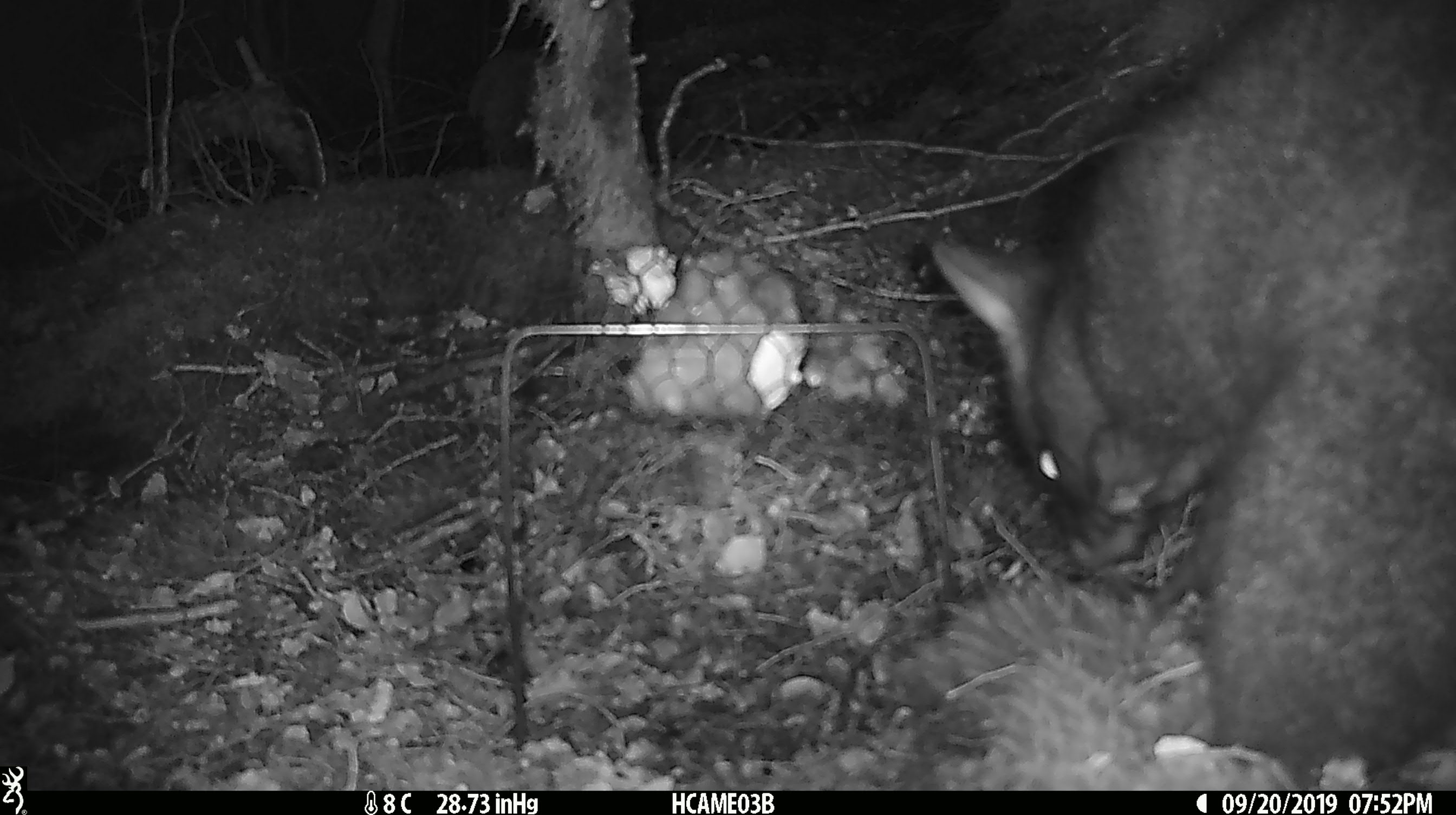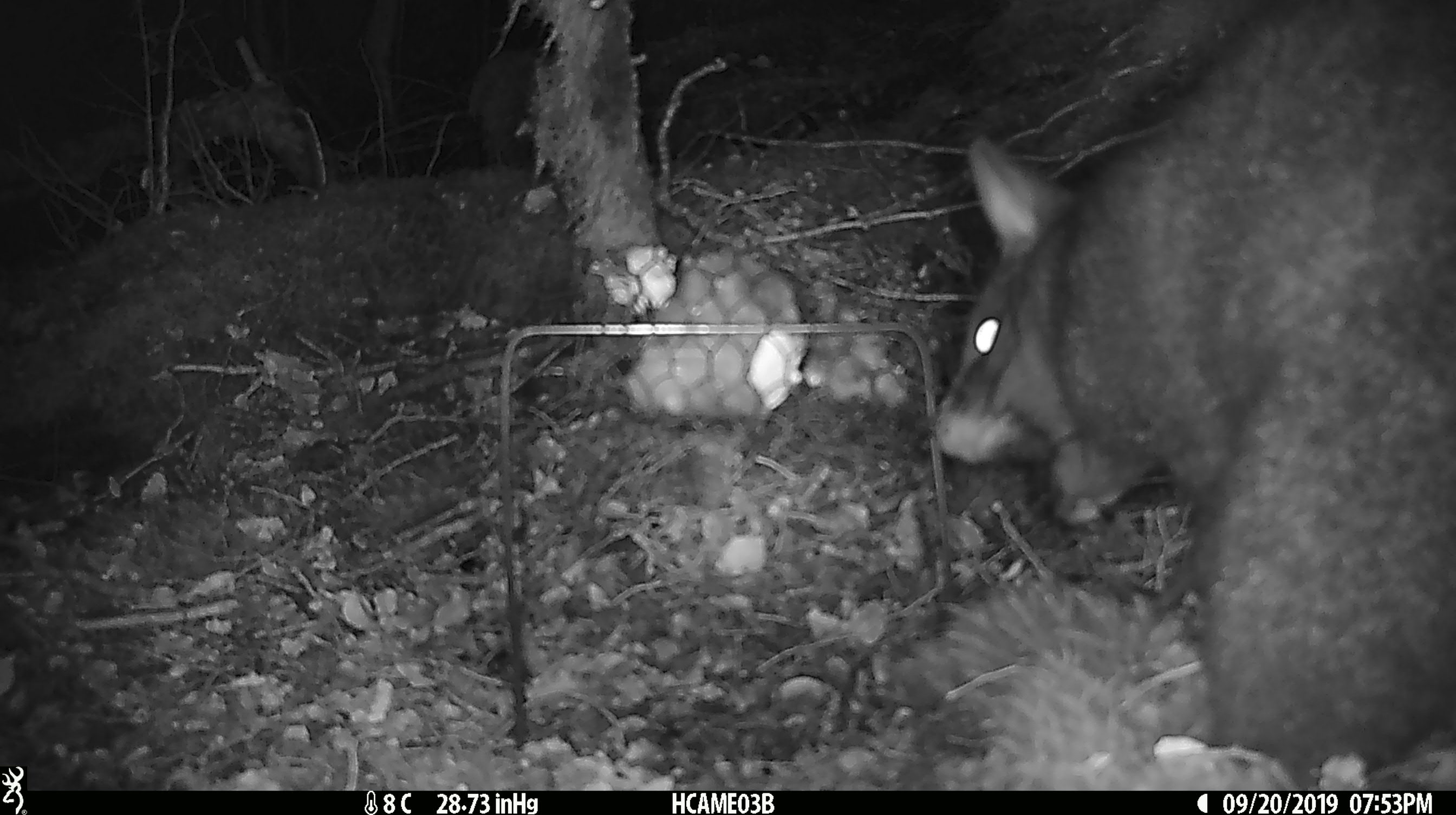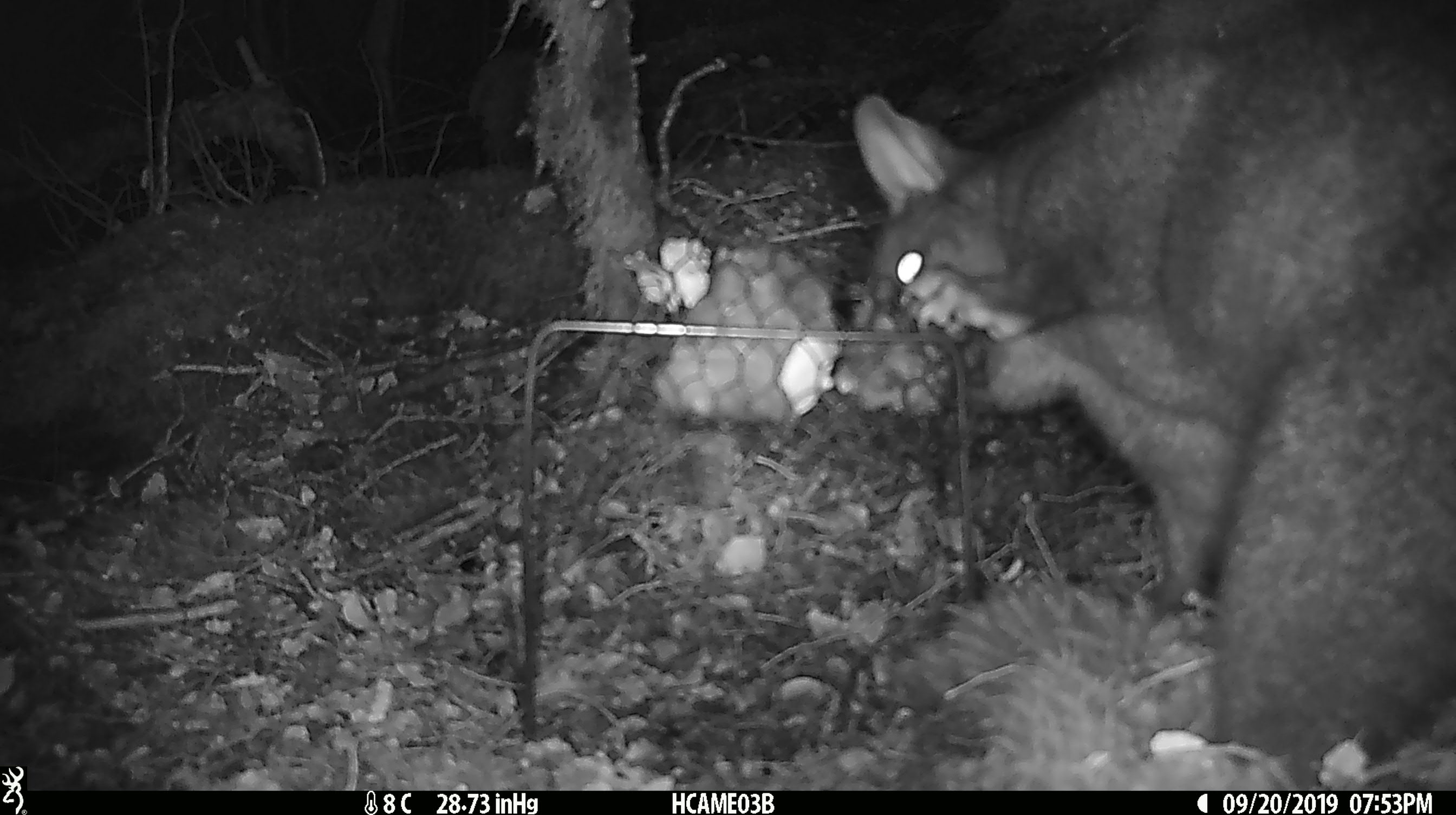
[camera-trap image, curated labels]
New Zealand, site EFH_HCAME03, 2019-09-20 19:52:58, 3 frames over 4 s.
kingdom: Animalia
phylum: Chordata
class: Mammalia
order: Diprotodontia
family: Phalangeridae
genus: Trichosurus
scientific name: Trichosurus vulpecula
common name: common brushtail possum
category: possum